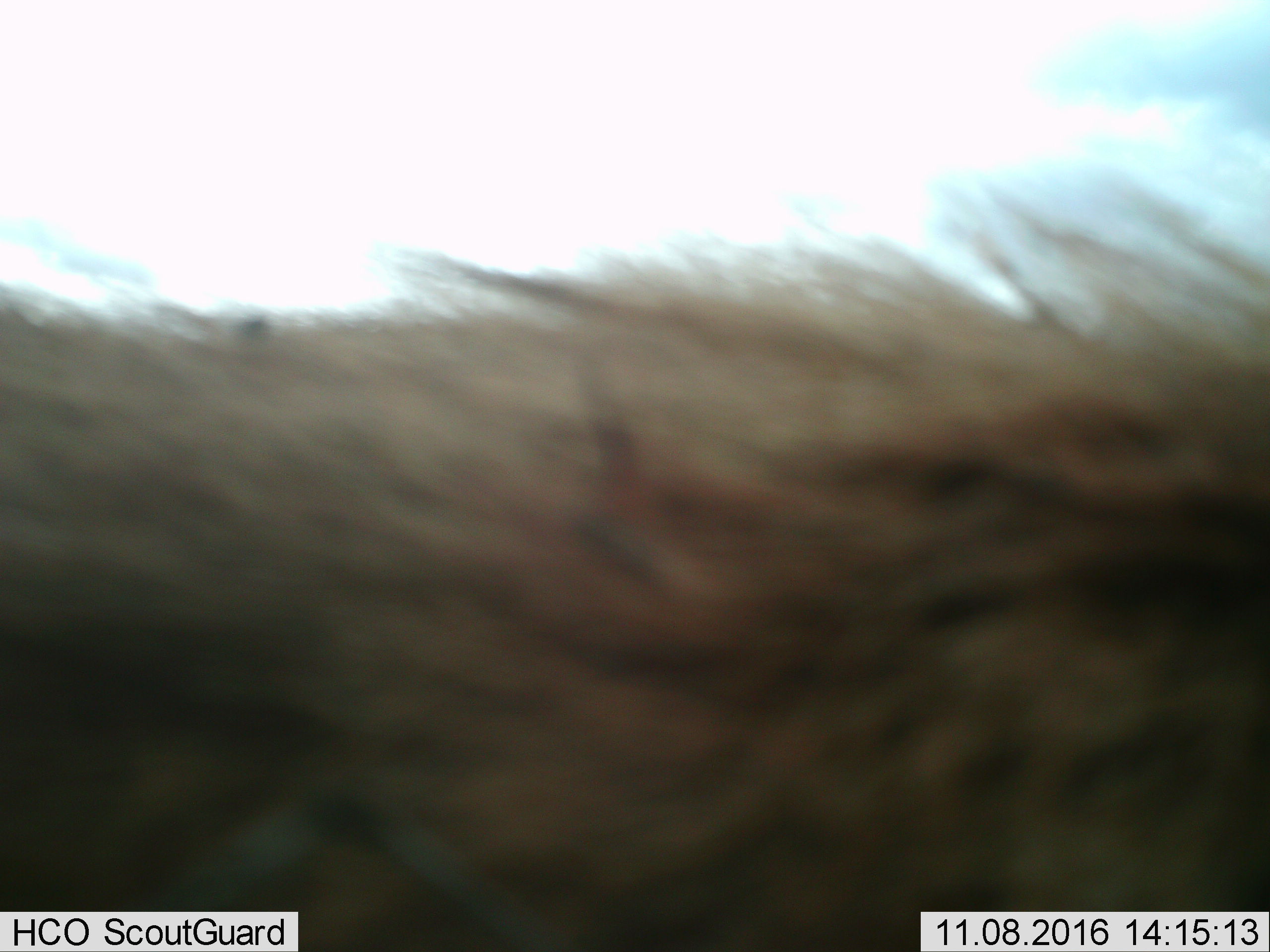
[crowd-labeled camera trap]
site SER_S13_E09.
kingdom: Animalia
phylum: Chordata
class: Mammalia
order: Artiodactyla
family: Suidae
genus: Phacochoerus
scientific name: Phacochoerus africanus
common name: warthog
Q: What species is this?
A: Warthog (Phacochoerus africanus).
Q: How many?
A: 1.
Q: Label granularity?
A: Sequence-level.